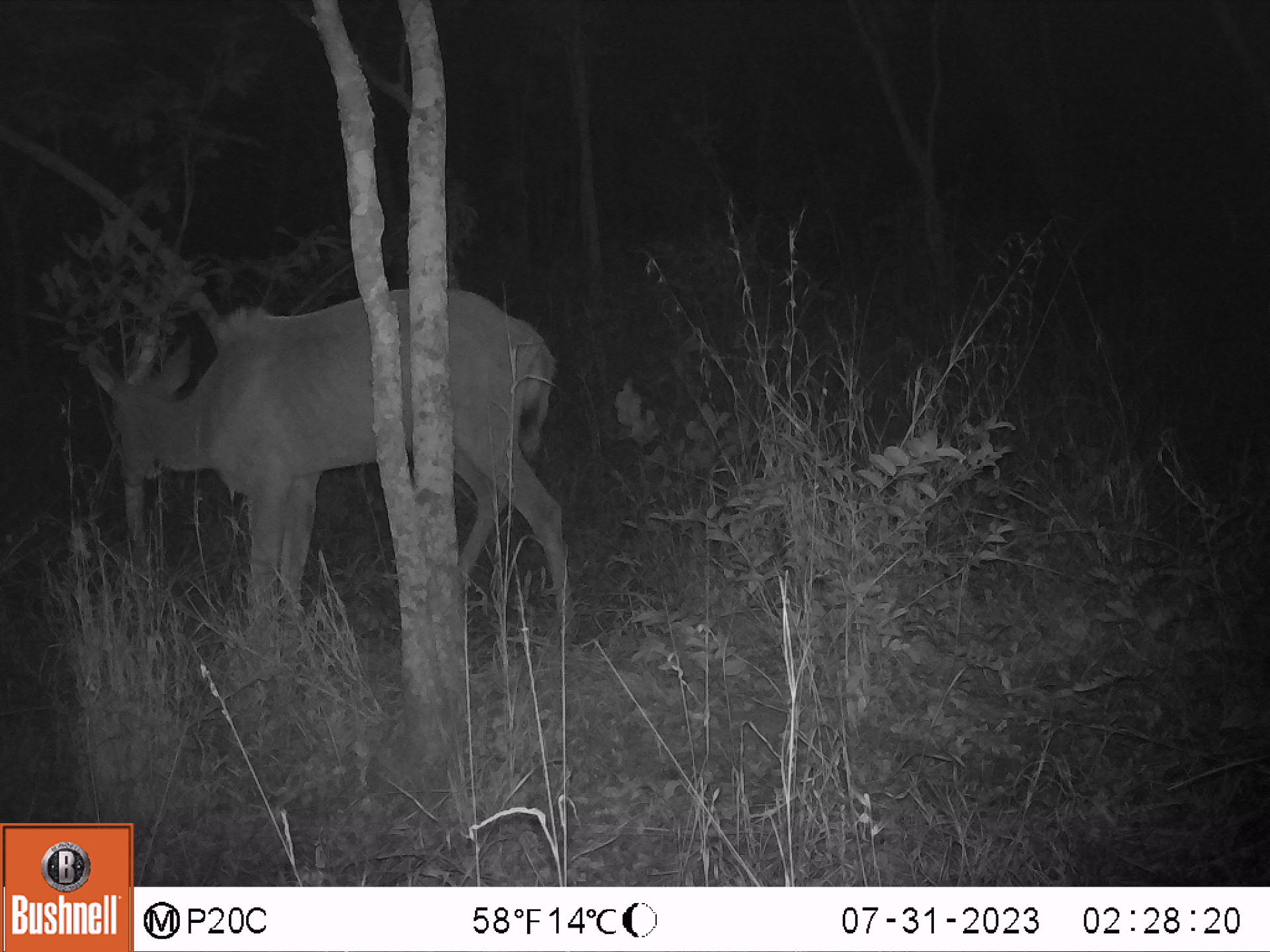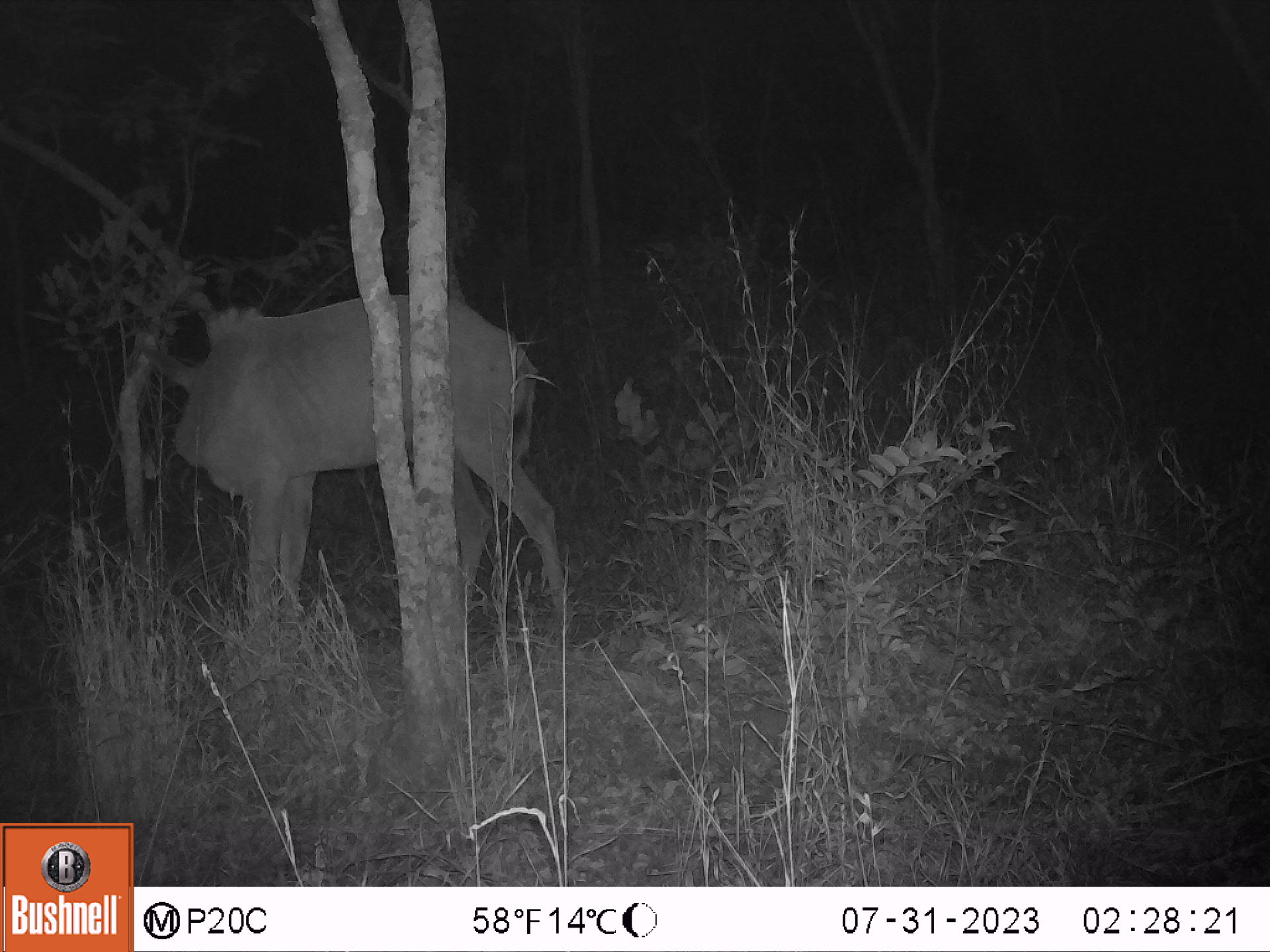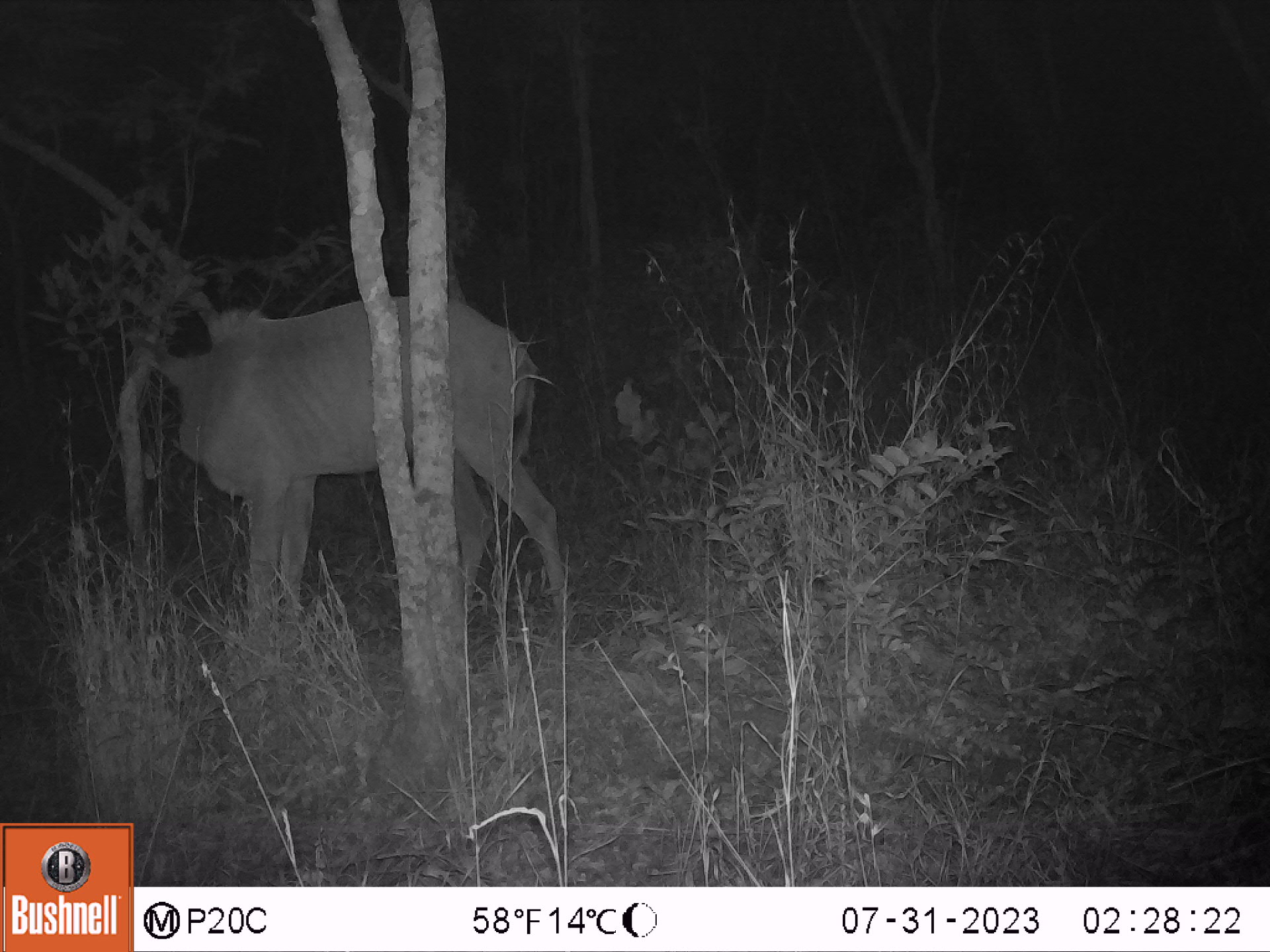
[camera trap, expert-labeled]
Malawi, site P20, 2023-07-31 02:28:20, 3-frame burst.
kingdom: Animalia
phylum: Chordata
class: Mammalia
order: Artiodactyla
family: Bovidae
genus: Tragelaphus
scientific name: Tragelaphus strepsiceros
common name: greater kudu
Greater kudu (Tragelaphus strepsiceros), count 1.